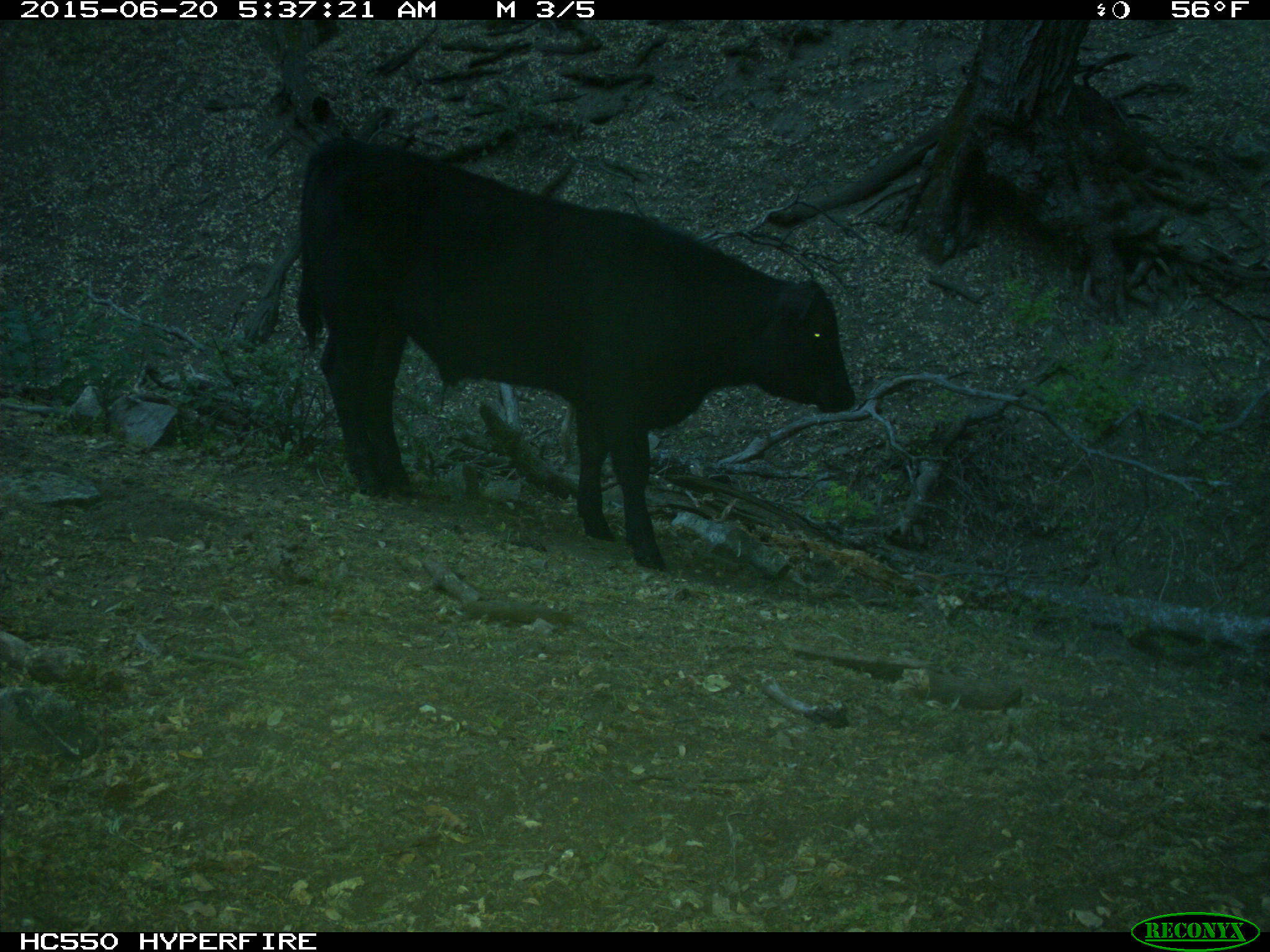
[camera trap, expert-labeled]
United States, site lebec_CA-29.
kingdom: Animalia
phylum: Chordata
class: Mammalia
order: Artiodactyla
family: Bovidae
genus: Bos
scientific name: Bos taurus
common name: domestic cow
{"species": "Bos taurus (domestic cow)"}